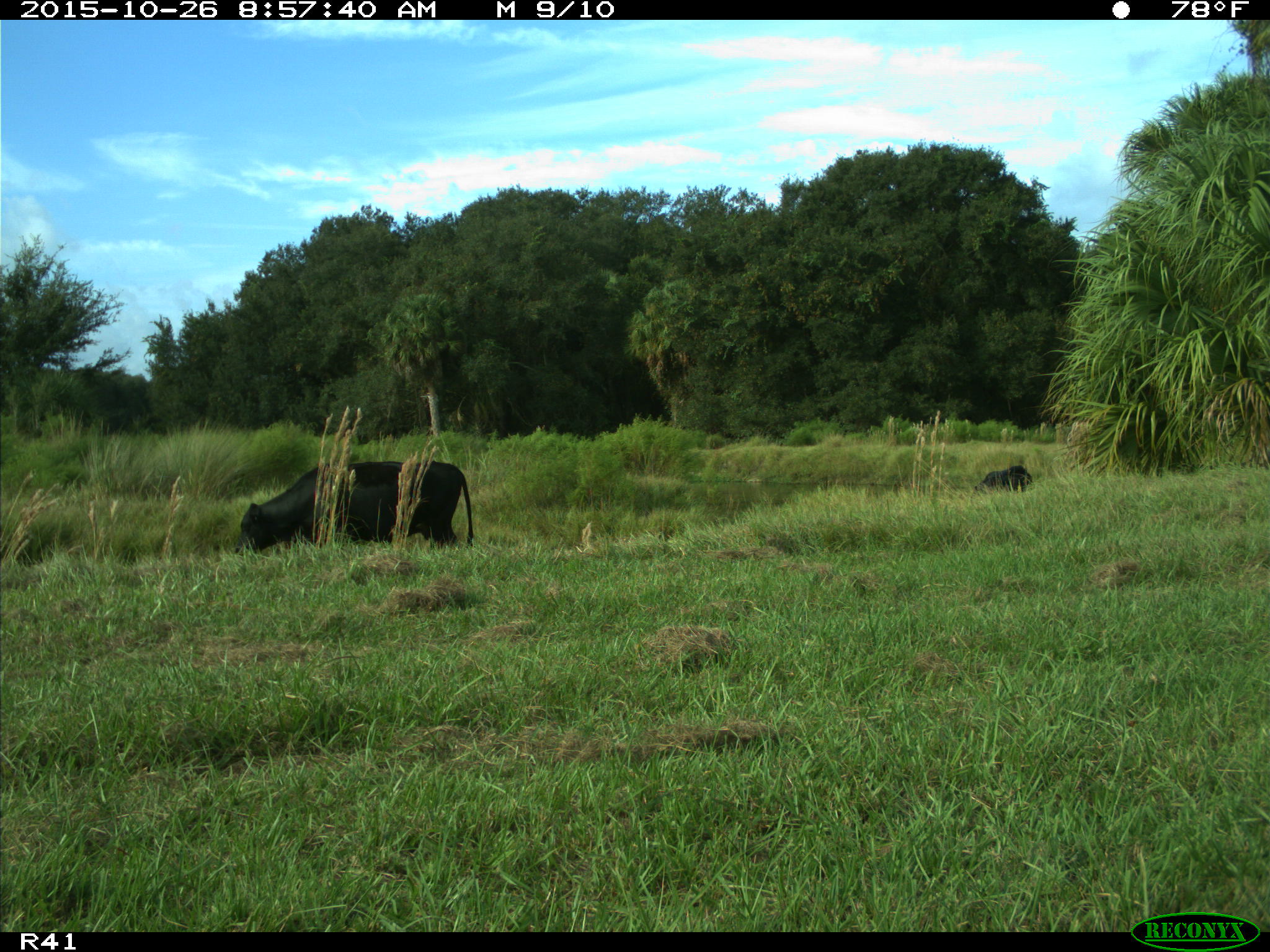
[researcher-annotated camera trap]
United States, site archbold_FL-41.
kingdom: Animalia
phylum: Chordata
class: Mammalia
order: Artiodactyla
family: Bovidae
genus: Bos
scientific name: Bos taurus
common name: domestic cow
Bos taurus (domestic cow).